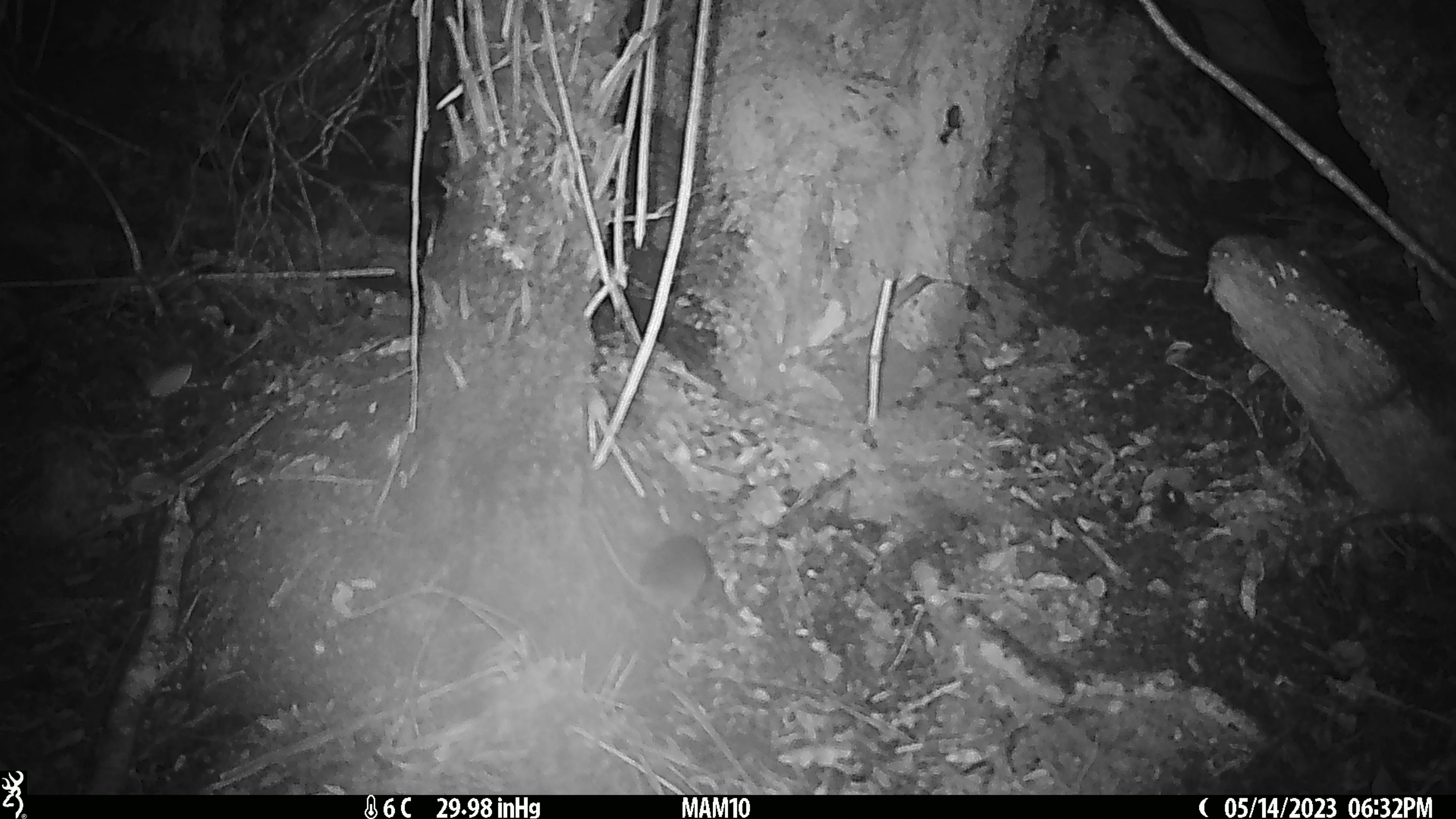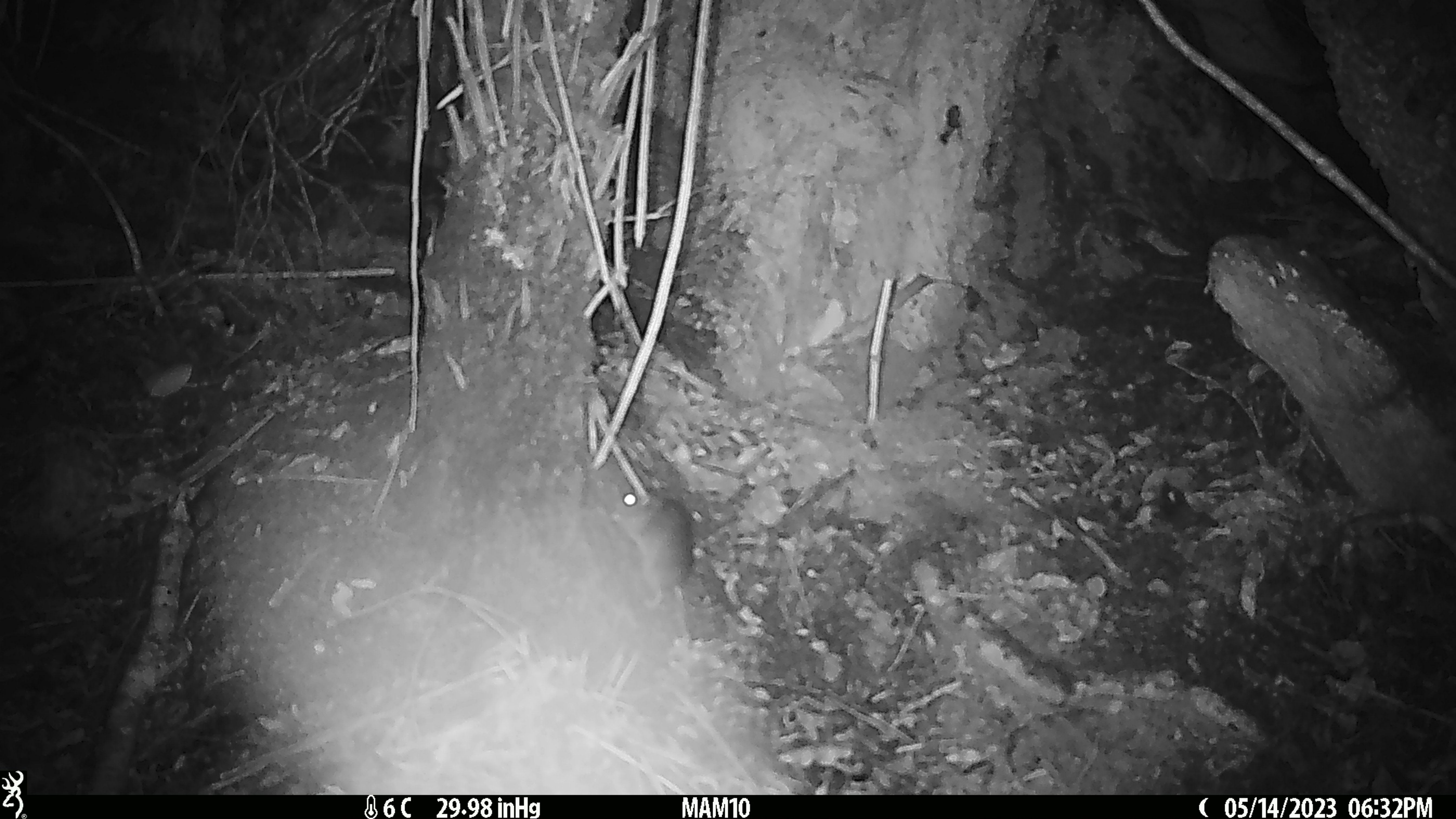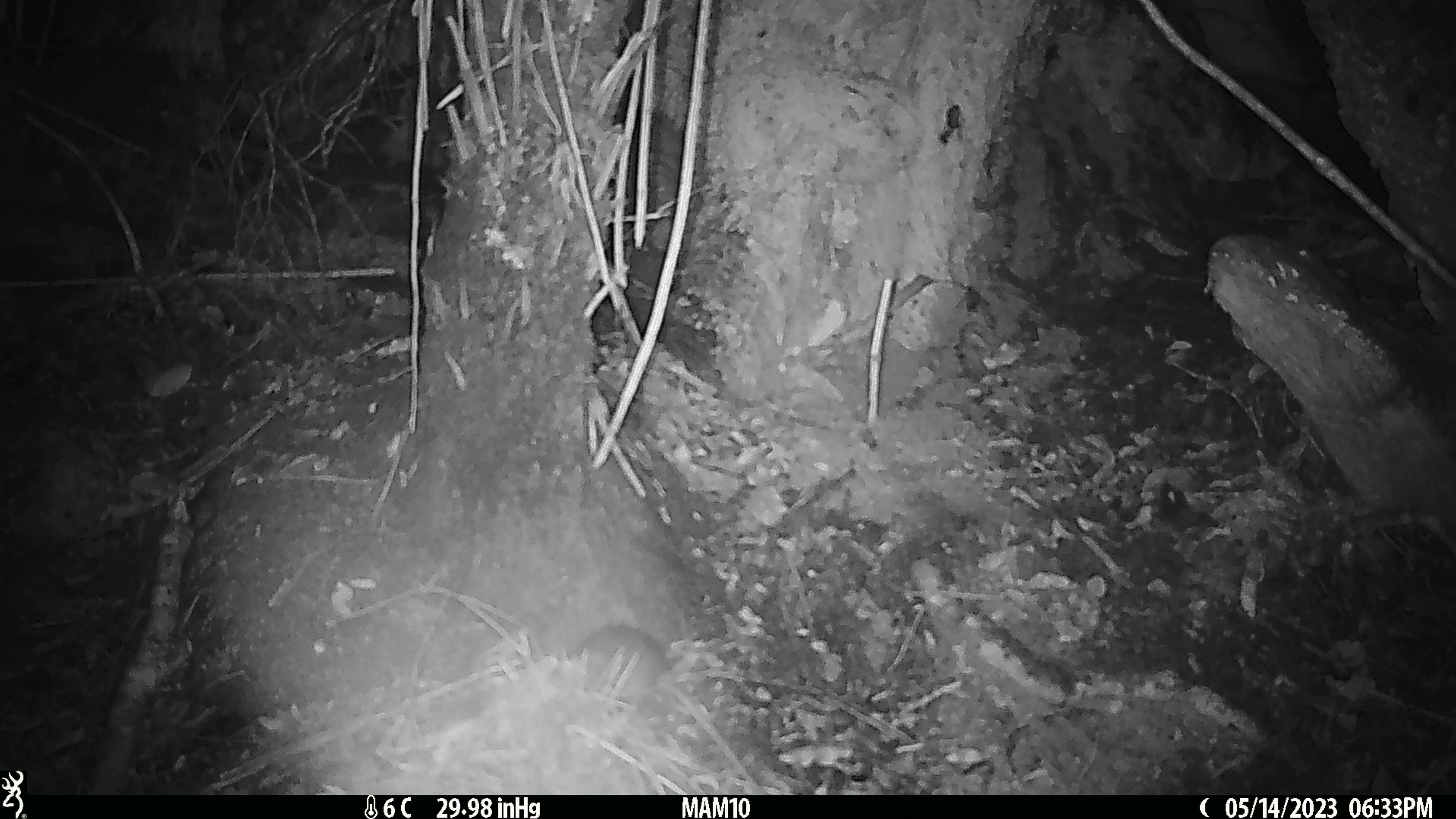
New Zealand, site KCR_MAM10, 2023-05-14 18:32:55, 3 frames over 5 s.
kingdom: Animalia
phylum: Chordata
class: Mammalia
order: Rodentia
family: Muridae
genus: Rattus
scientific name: Rattus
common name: rat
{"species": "rat (Rattus)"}